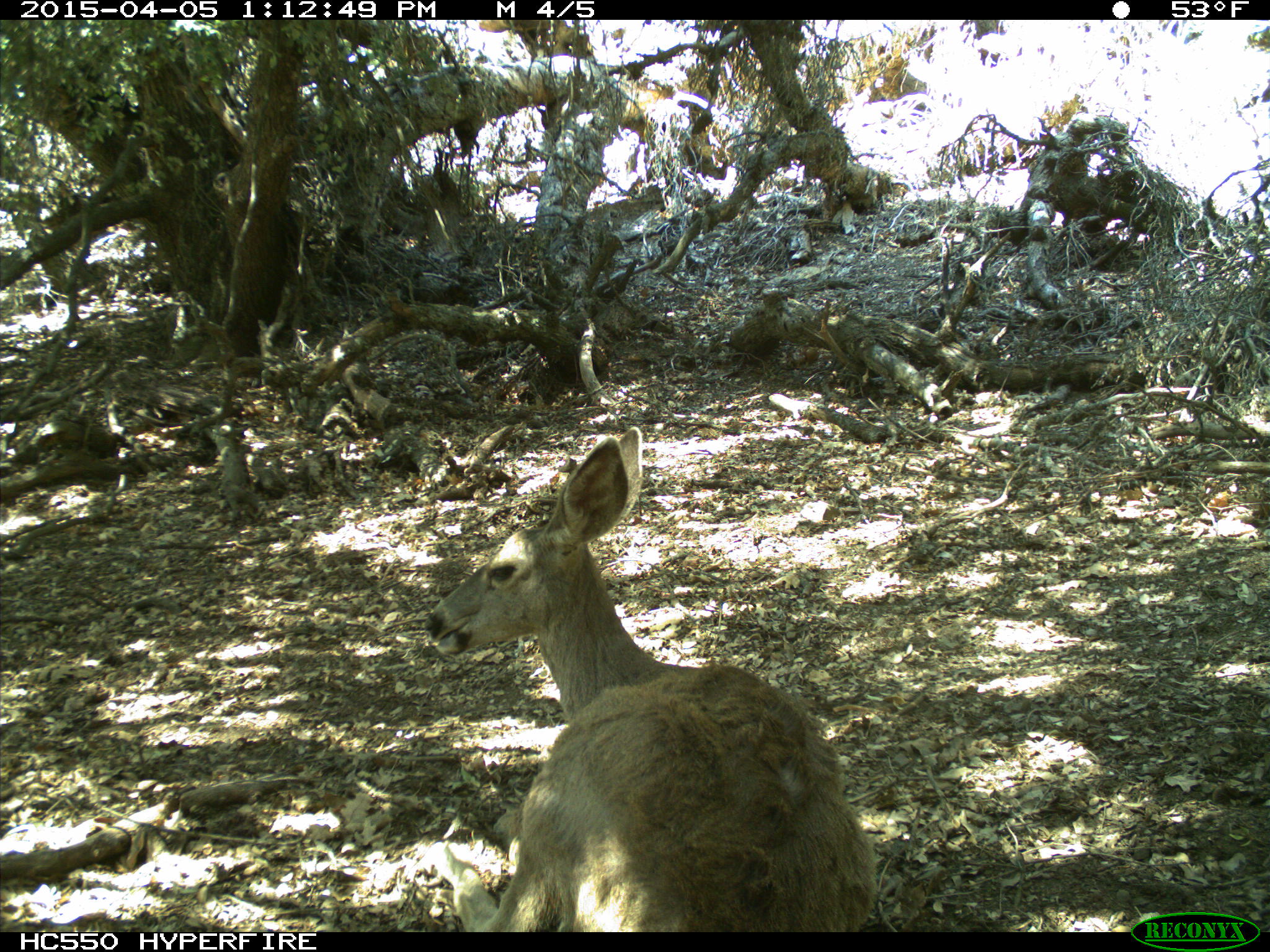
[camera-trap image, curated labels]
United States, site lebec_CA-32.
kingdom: Animalia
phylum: Chordata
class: Mammalia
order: Artiodactyla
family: Cervidae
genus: Odocoileus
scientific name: Odocoileus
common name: deer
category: unidentified deer